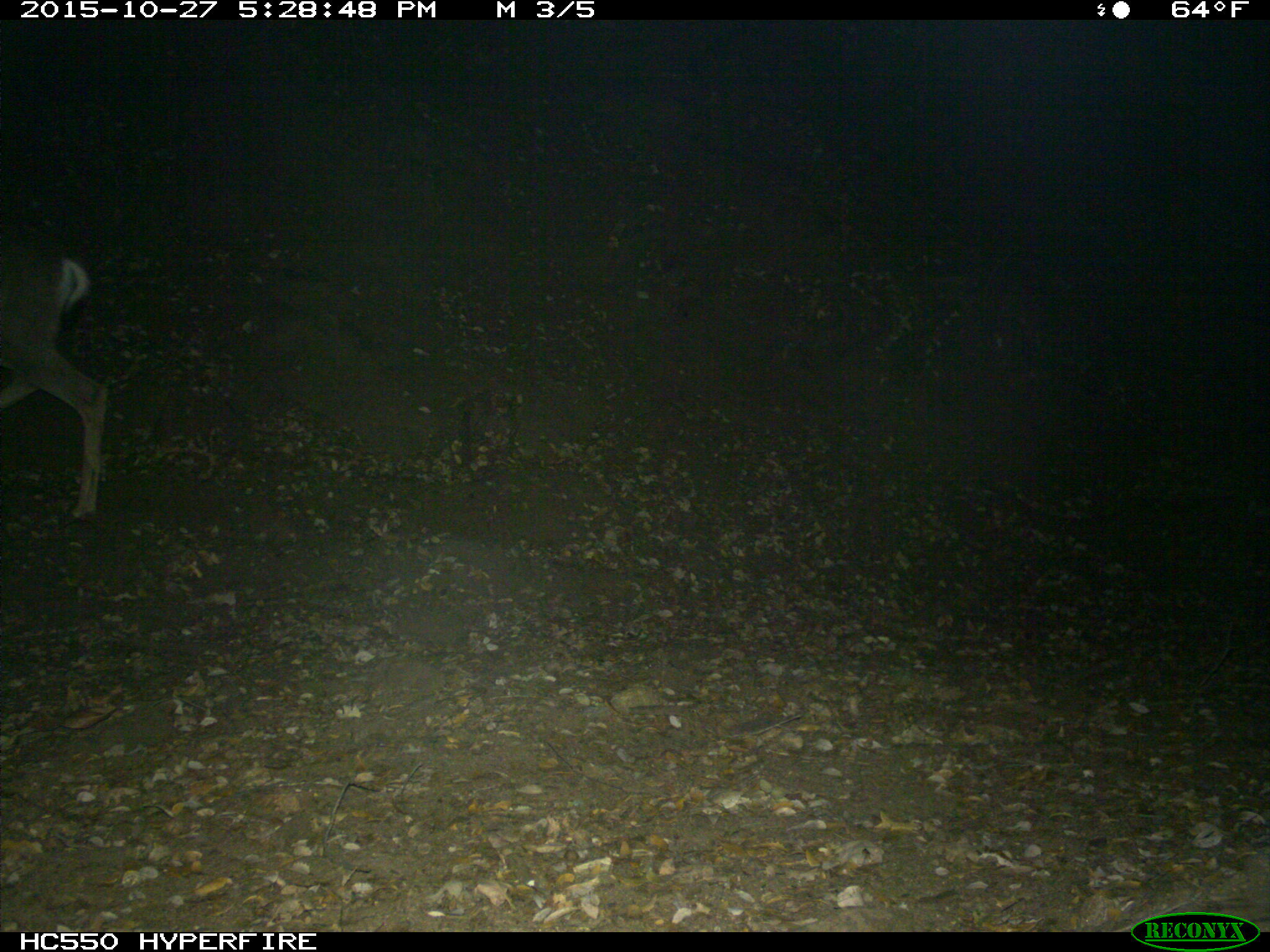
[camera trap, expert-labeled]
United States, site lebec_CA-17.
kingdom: Animalia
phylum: Chordata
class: Mammalia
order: Artiodactyla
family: Cervidae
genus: Odocoileus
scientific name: Odocoileus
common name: deer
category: unidentified deer